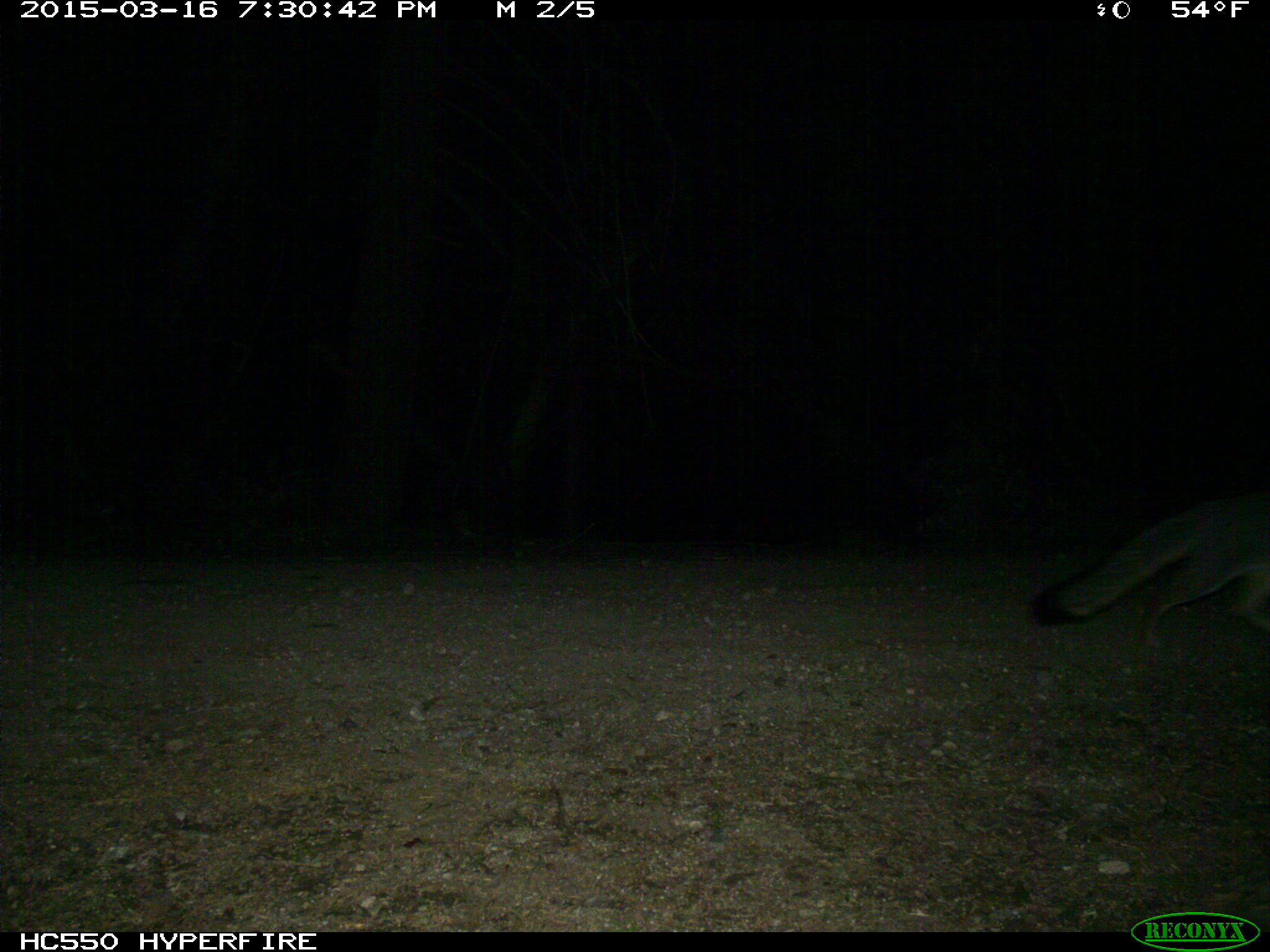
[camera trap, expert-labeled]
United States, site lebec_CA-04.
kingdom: Animalia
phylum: Chordata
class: Mammalia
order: Carnivora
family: Canidae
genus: Urocyon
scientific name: Urocyon cinereoargenteus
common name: gray fox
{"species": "Urocyon cinereoargenteus (gray fox)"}